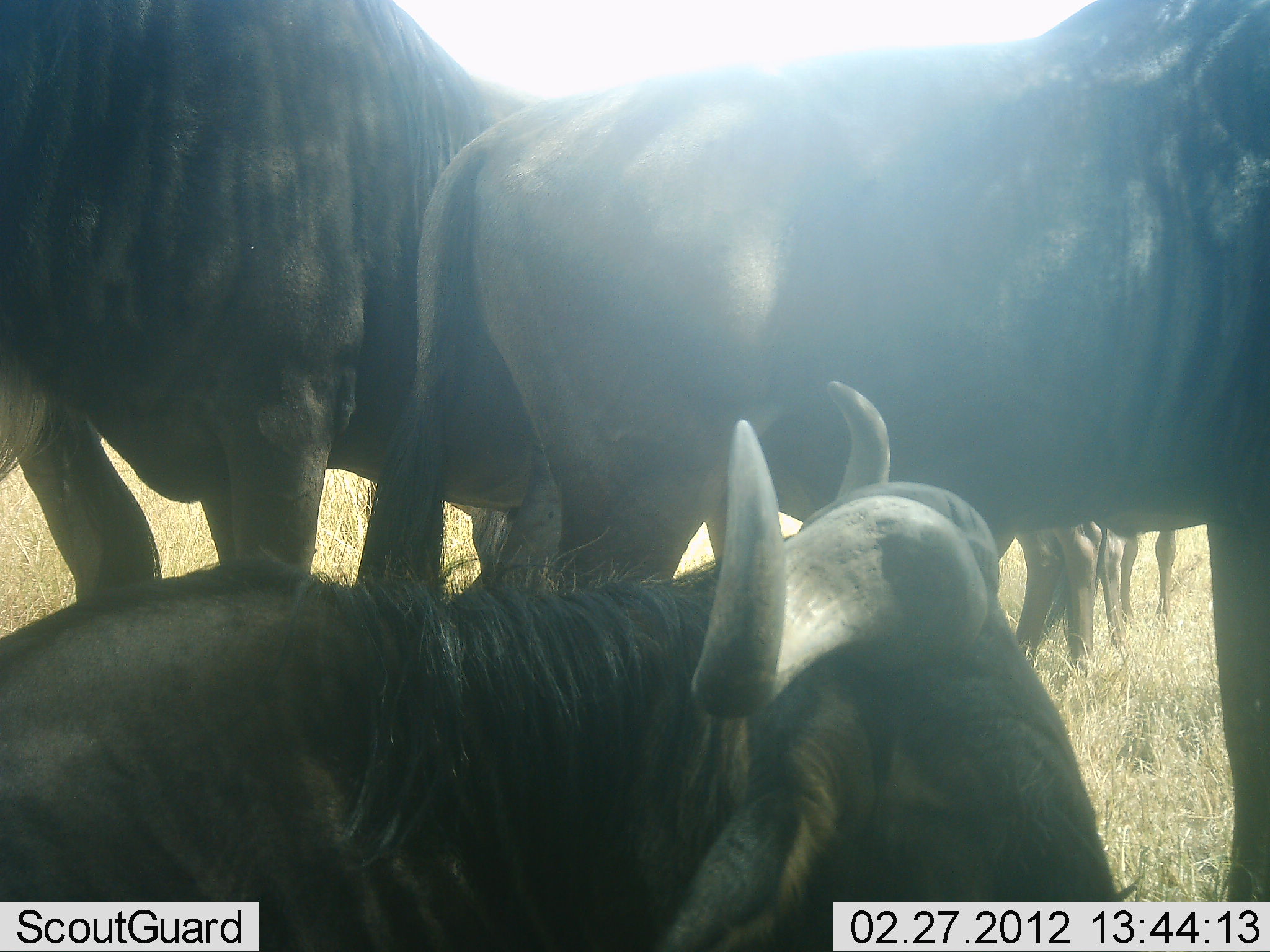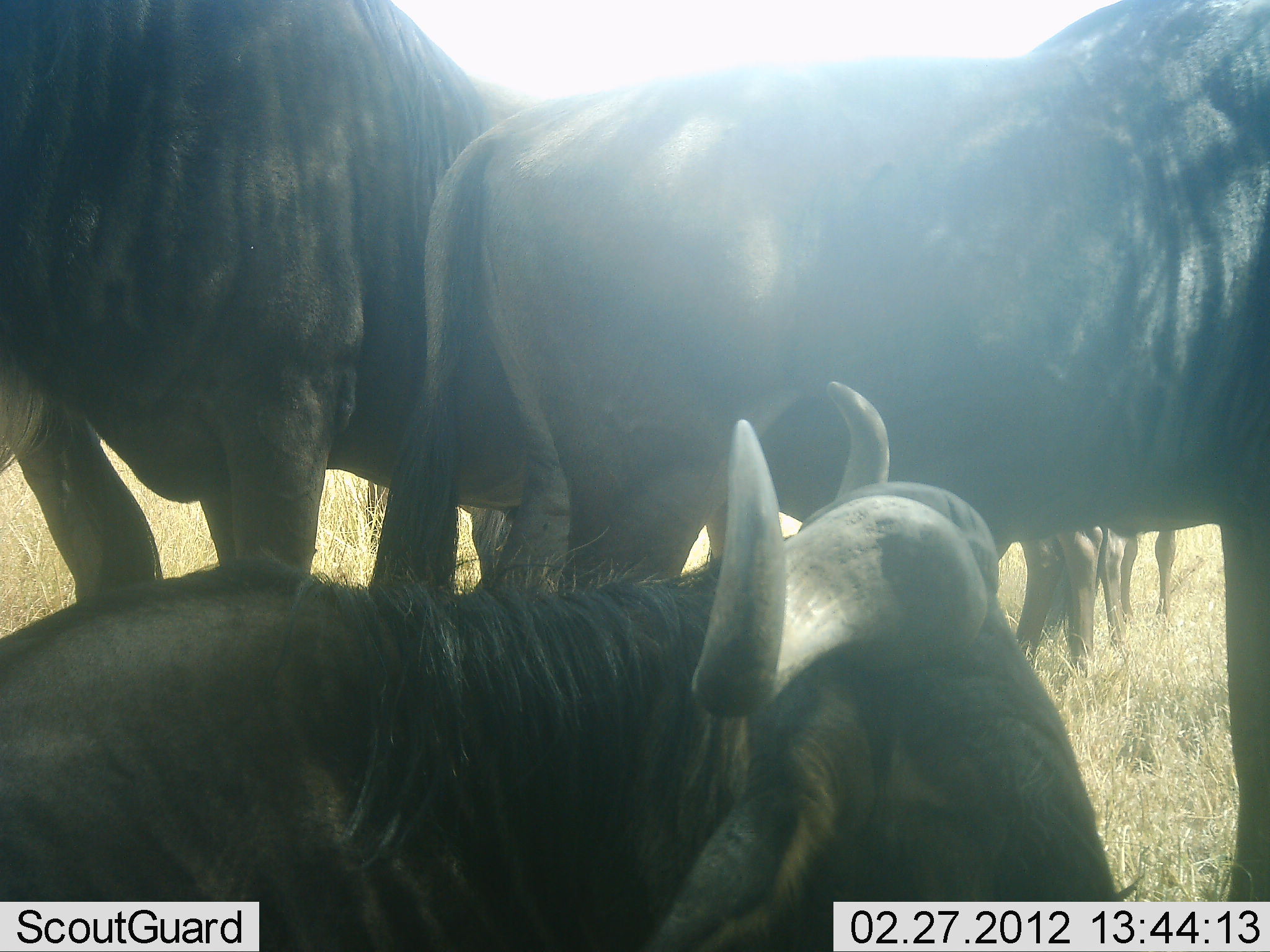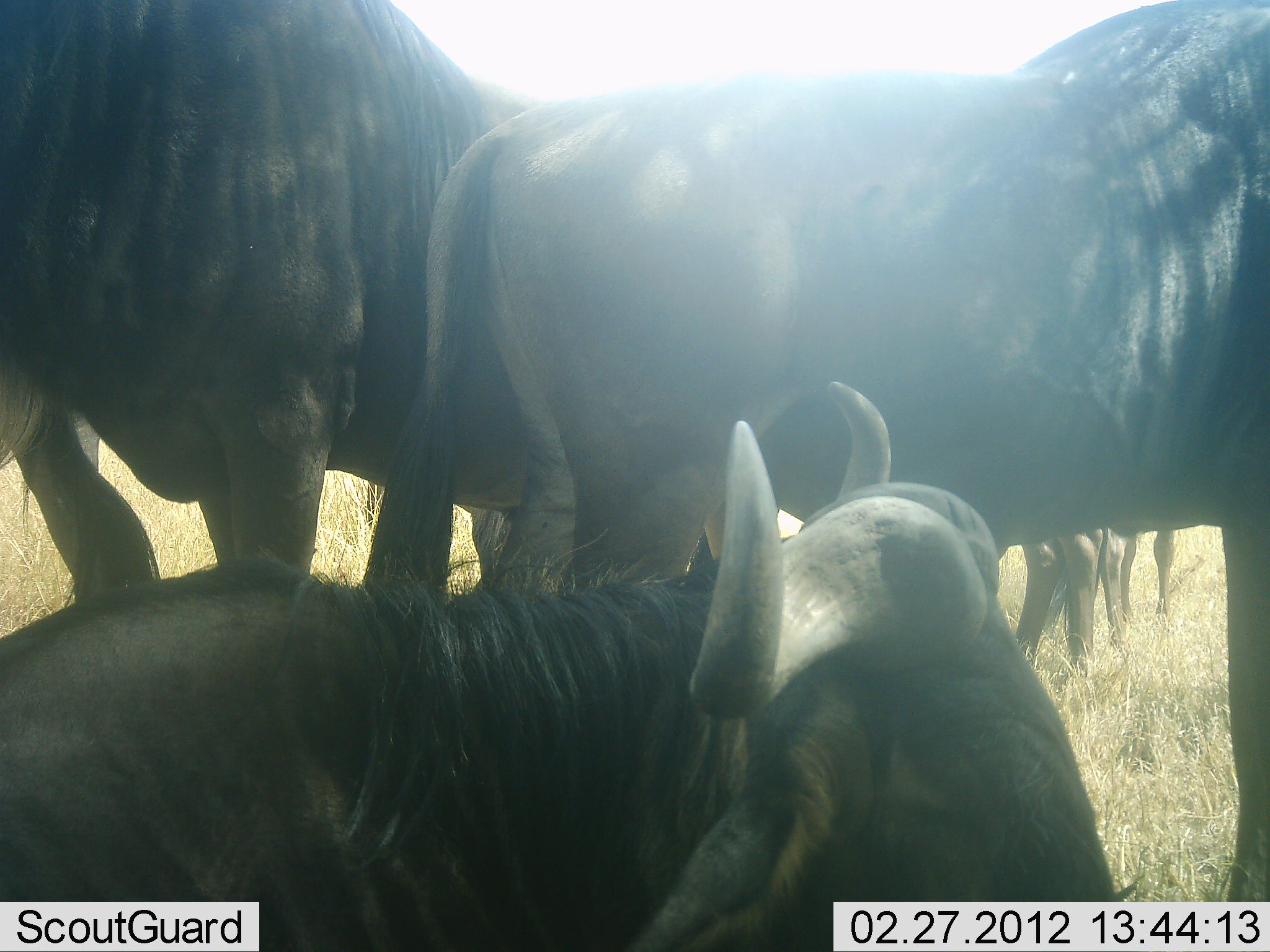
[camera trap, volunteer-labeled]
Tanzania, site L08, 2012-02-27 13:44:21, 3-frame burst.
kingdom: Animalia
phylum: Chordata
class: Mammalia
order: Artiodactyla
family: Bovidae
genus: Connochaetes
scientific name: Connochaetes taurinus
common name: blue wildebeest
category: wildebeest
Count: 5.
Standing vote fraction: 77%.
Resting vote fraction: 91%.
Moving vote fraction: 0%.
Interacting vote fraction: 5%.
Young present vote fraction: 0%.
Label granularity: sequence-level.